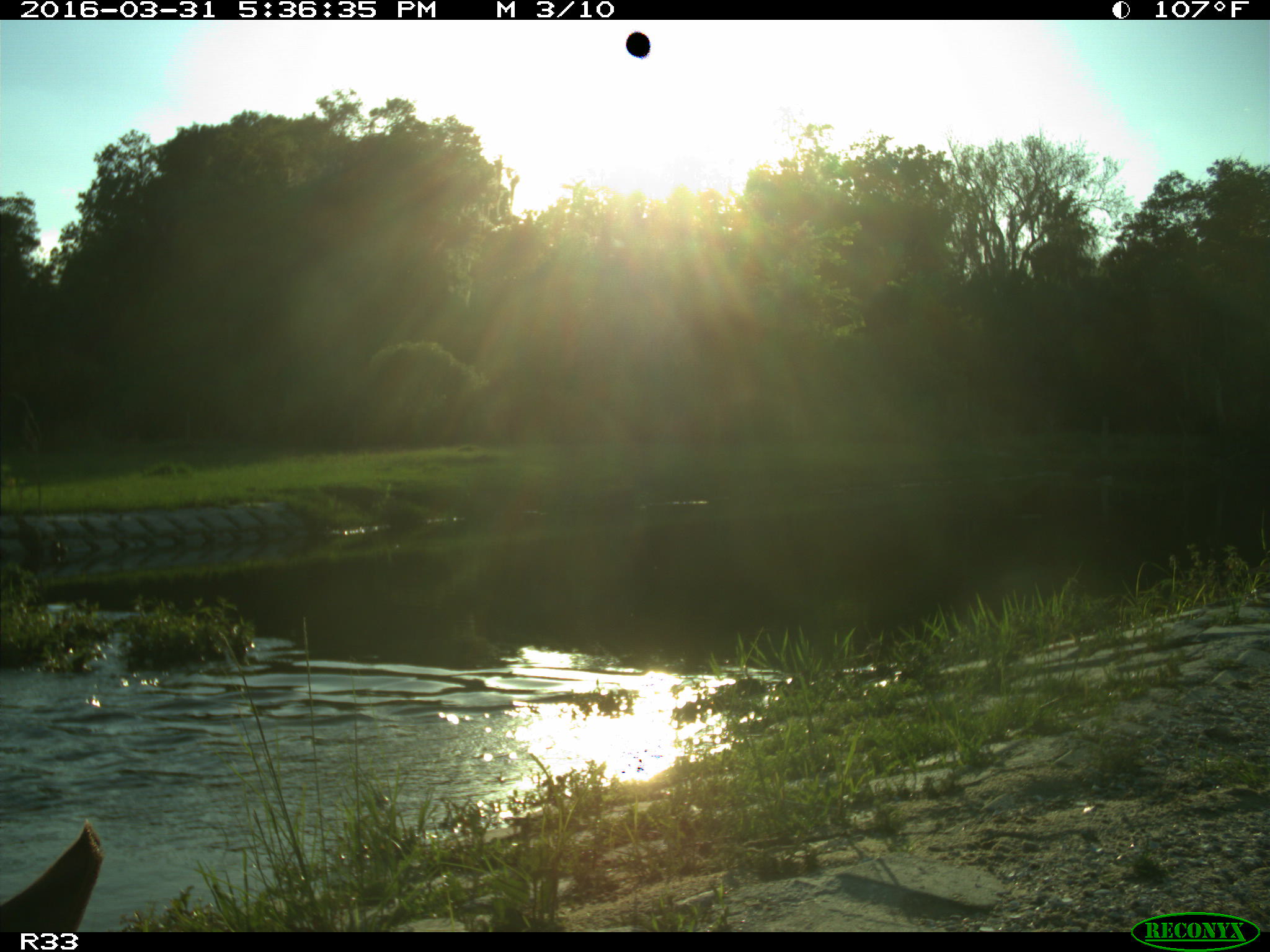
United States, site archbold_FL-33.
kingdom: Animalia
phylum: Chordata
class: Mammalia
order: Artiodactyla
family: Bovidae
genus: Bos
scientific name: Bos taurus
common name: domestic cow